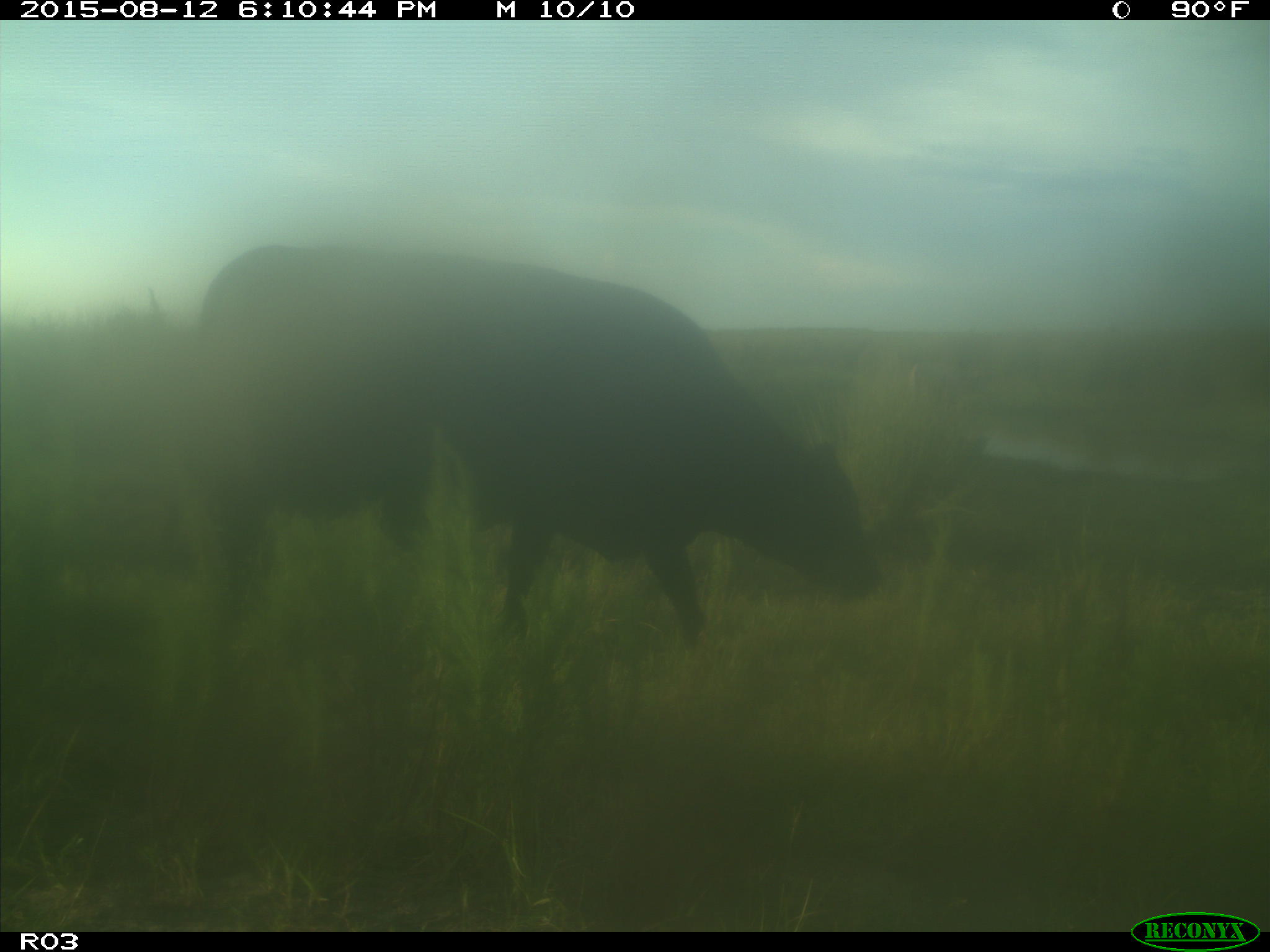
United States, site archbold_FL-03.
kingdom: Animalia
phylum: Chordata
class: Mammalia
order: Artiodactyla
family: Bovidae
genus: Bos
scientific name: Bos taurus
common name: domestic cow